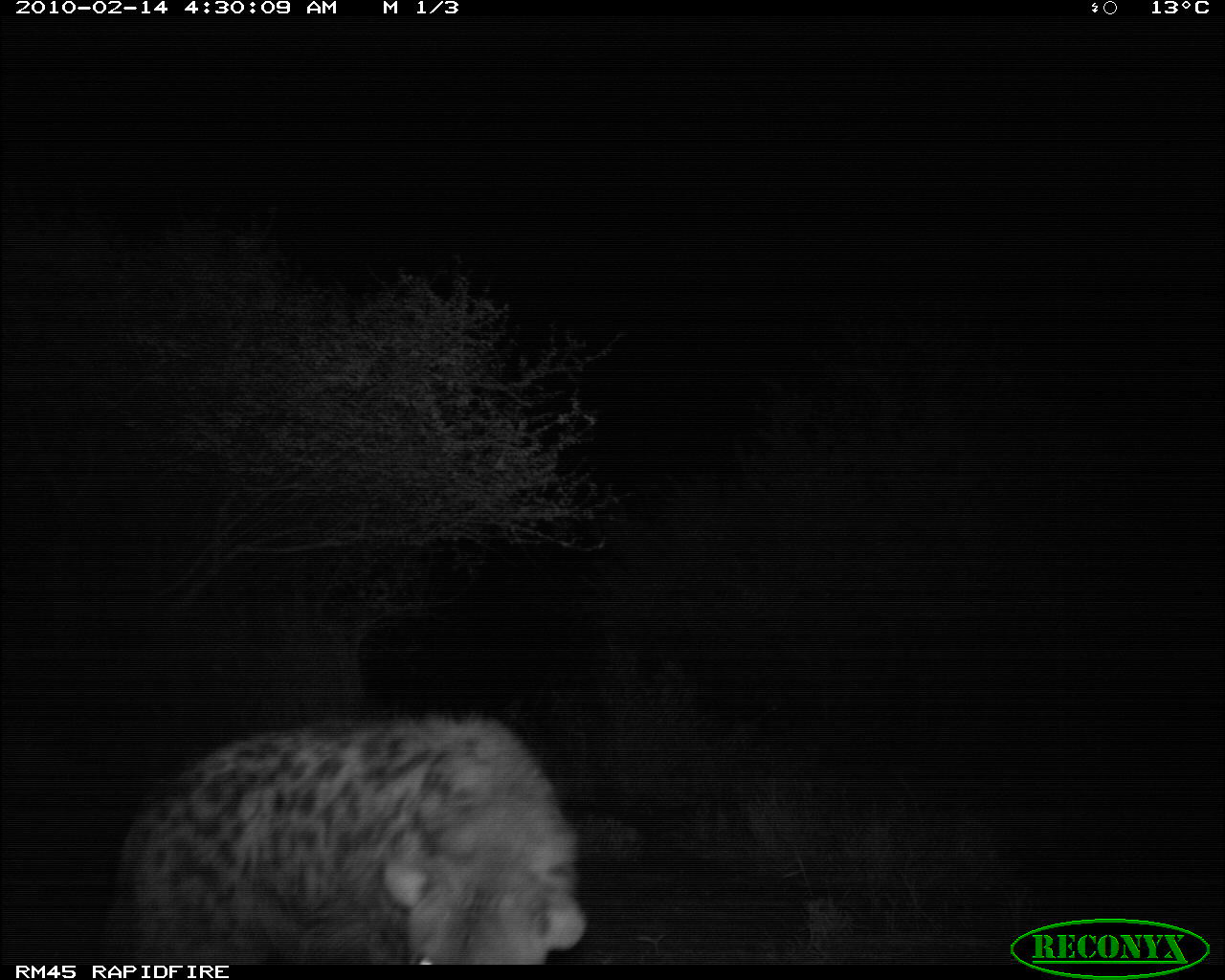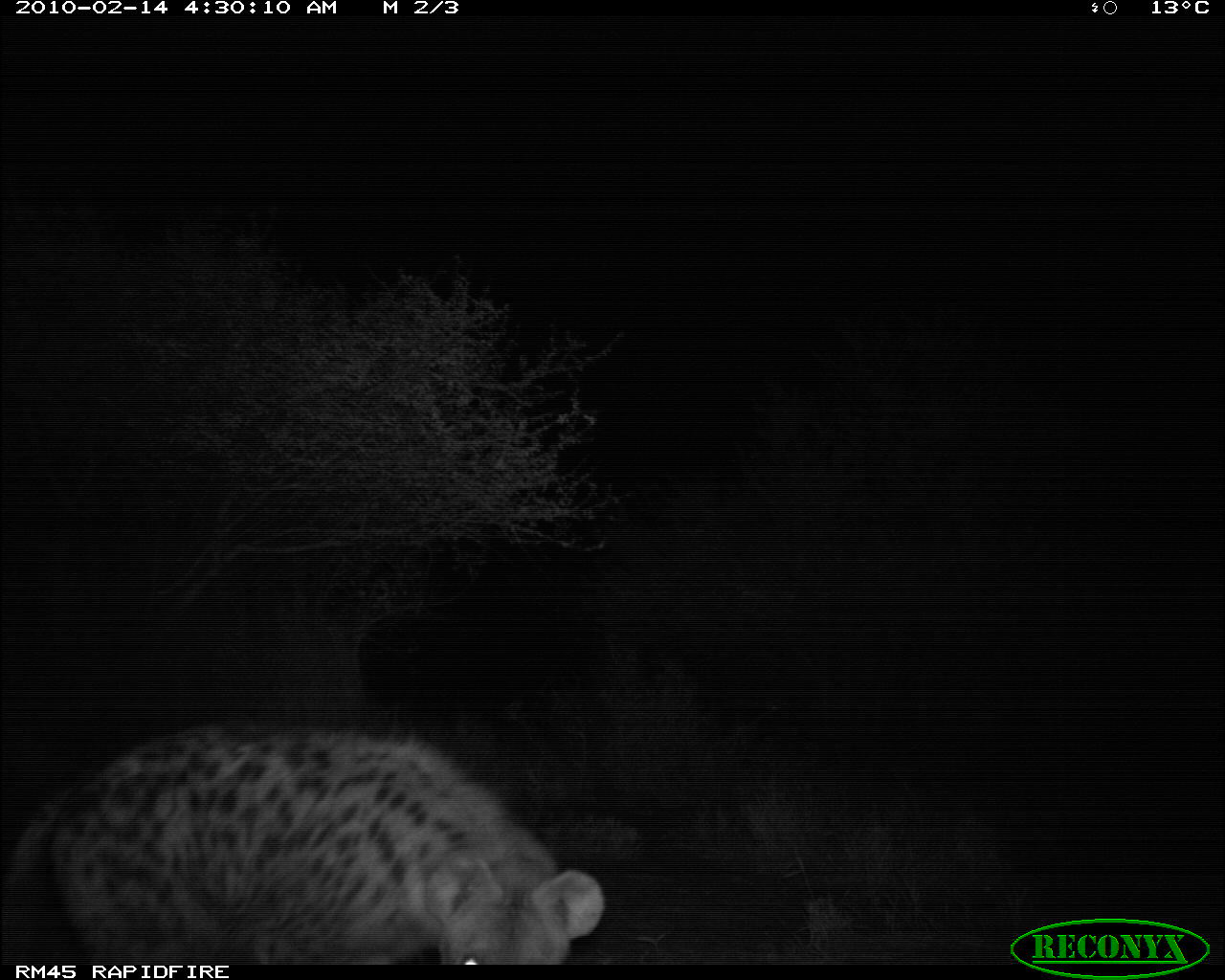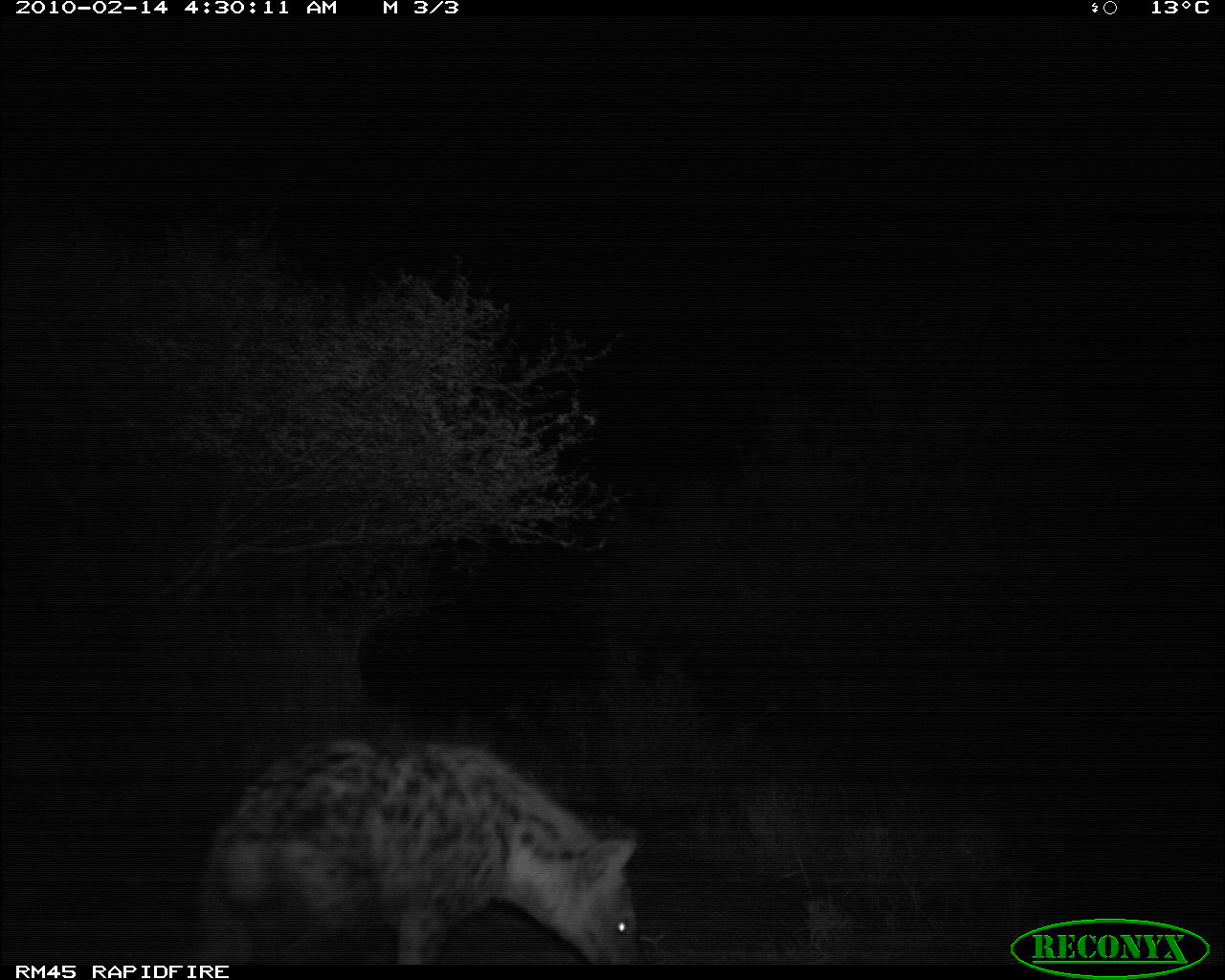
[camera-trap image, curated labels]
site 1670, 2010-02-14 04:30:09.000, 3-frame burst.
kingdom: Animalia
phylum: Chordata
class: Mammalia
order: Carnivora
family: Hyaenidae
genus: Crocuta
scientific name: Crocuta crocuta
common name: spotted hyena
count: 1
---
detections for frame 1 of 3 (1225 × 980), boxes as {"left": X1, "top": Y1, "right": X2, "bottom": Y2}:
crocuta crocuta: {"left": 101, "top": 712, "right": 587, "bottom": 964}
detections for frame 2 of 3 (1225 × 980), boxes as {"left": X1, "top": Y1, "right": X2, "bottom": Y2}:
crocuta crocuta: {"left": 0, "top": 718, "right": 603, "bottom": 964}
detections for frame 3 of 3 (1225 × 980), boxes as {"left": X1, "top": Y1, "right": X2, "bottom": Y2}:
crocuta crocuta: {"left": 196, "top": 735, "right": 641, "bottom": 963}